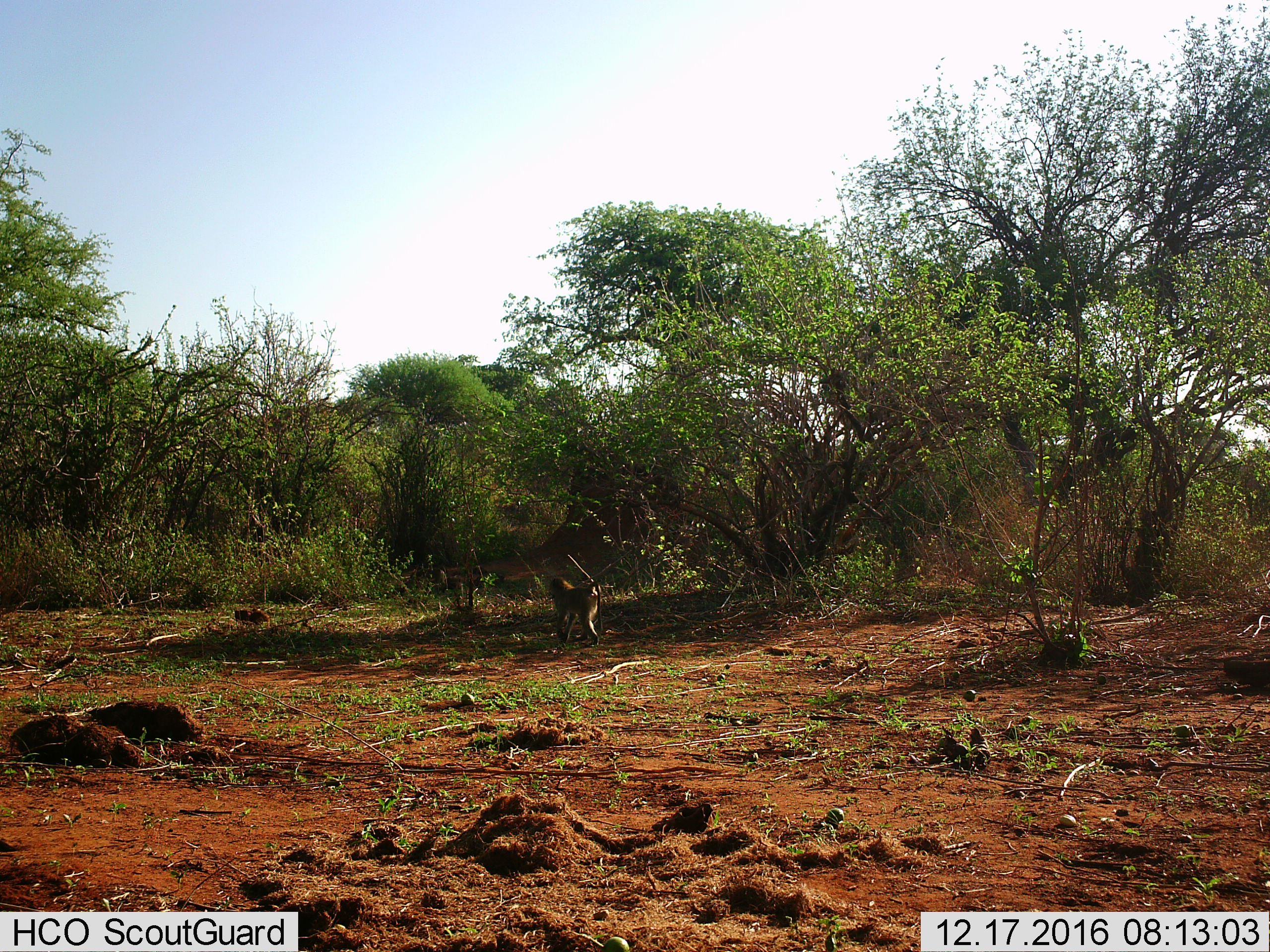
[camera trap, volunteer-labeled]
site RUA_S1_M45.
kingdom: Animalia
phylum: Chordata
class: Mammalia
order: Primates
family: Cercopithecidae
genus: Papio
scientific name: Papio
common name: baboon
Baboon (Papio), count 1. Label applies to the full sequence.